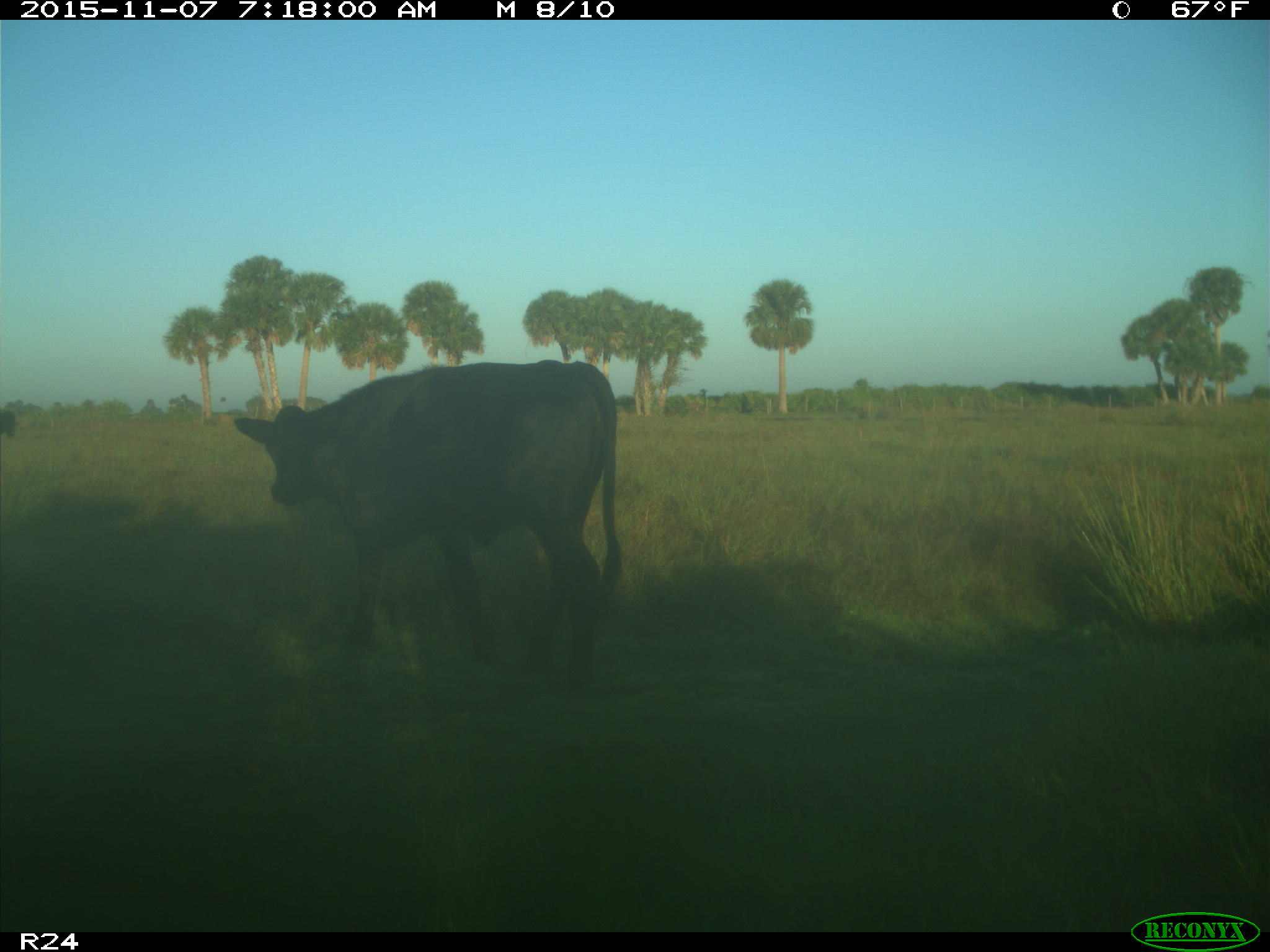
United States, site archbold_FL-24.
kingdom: Animalia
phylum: Chordata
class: Mammalia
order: Artiodactyla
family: Bovidae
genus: Bos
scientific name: Bos taurus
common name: domestic cow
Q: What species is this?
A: Bos taurus (domestic cow).